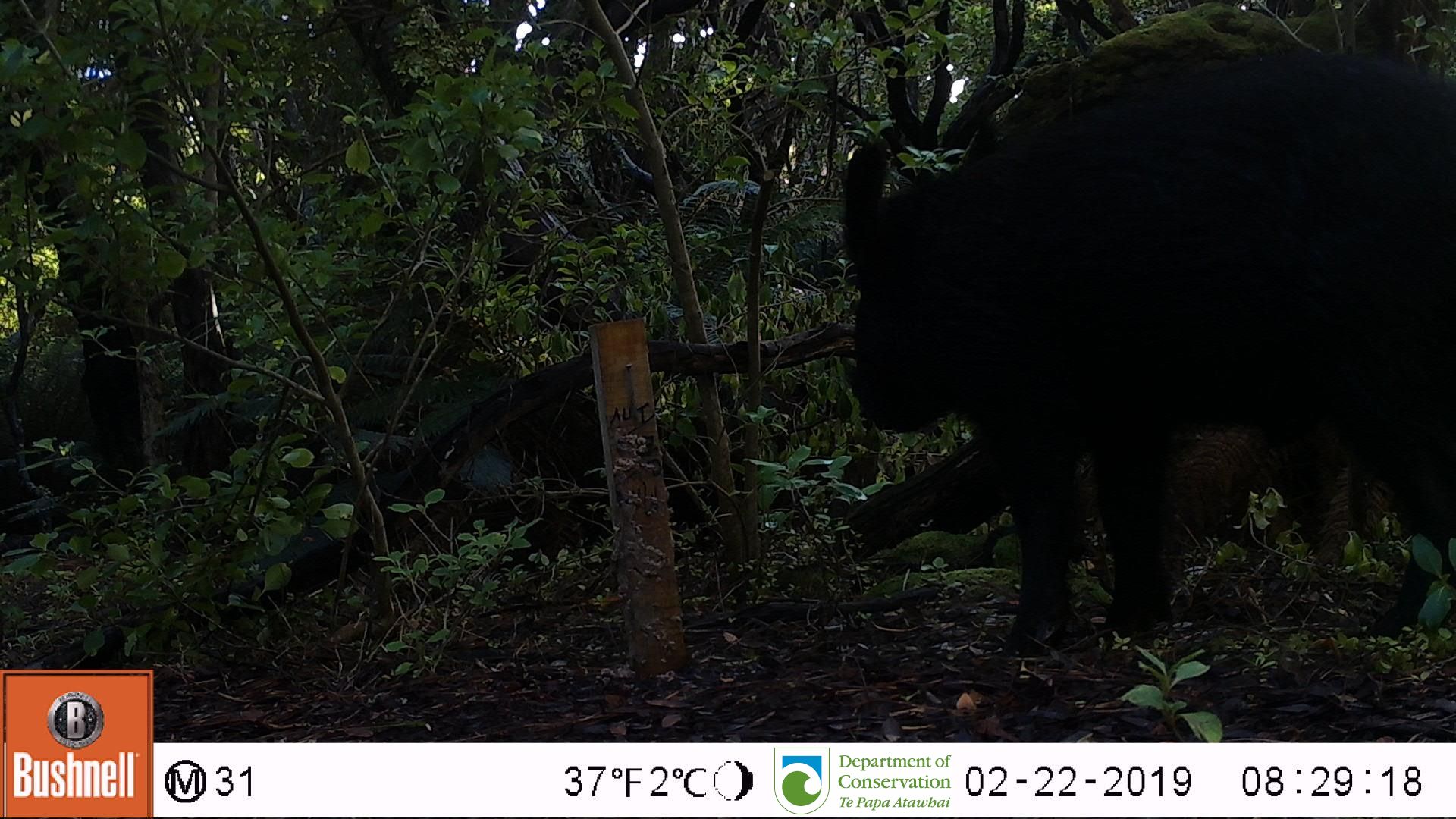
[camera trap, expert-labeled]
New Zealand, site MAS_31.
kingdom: Animalia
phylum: Chordata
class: Mammalia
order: Artiodactyla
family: Suidae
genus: Sus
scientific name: Sus scrofa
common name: pig